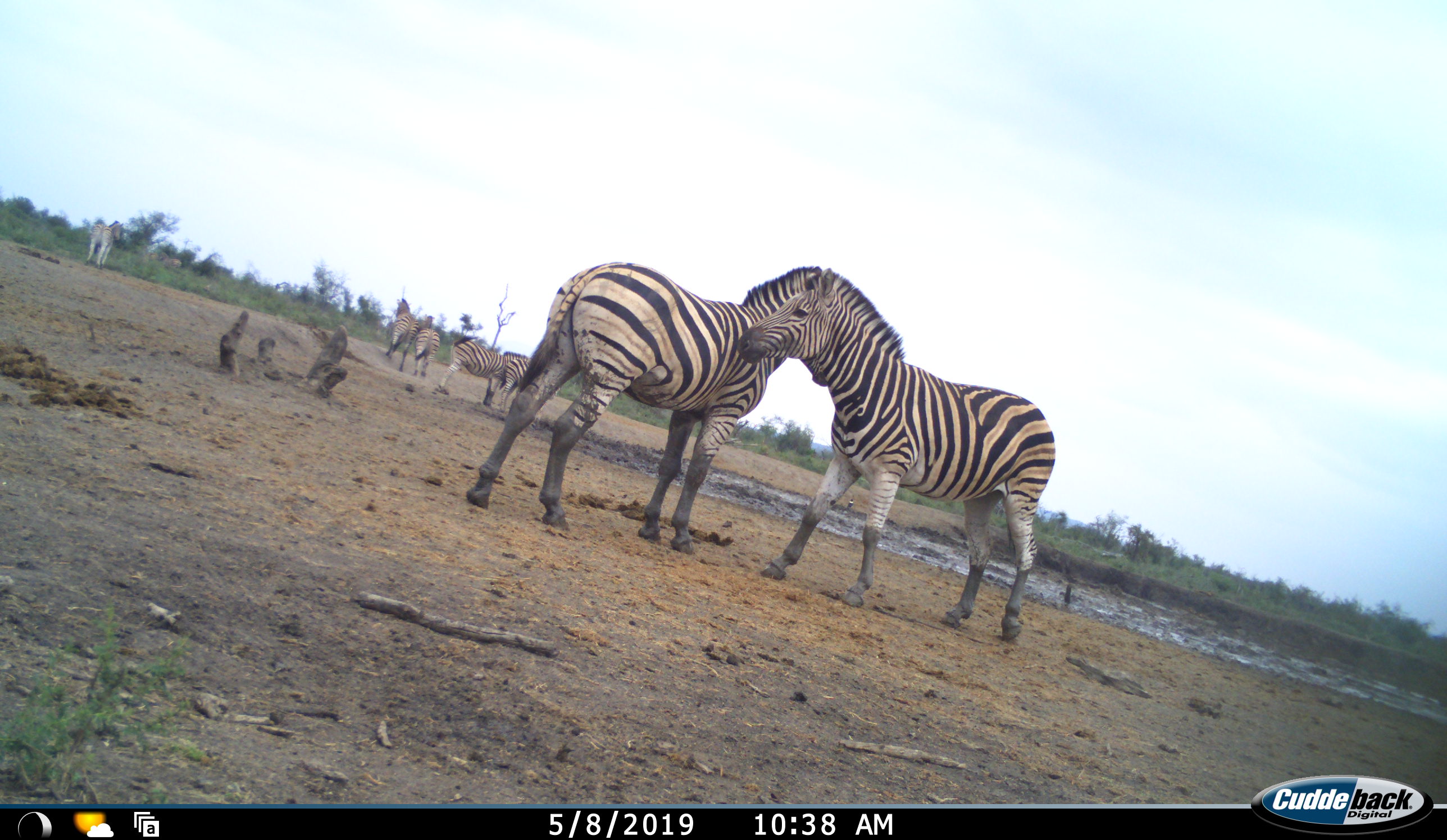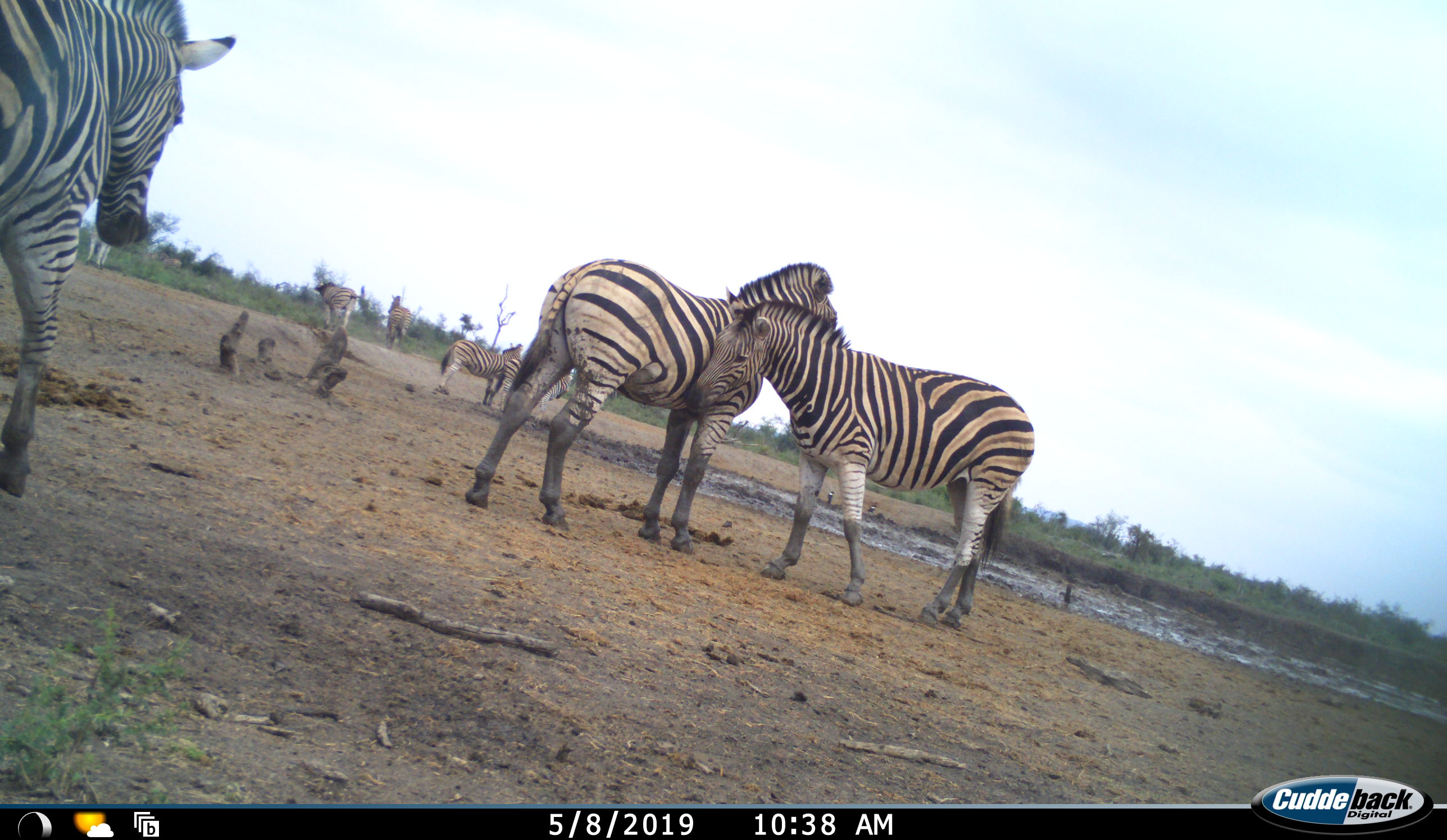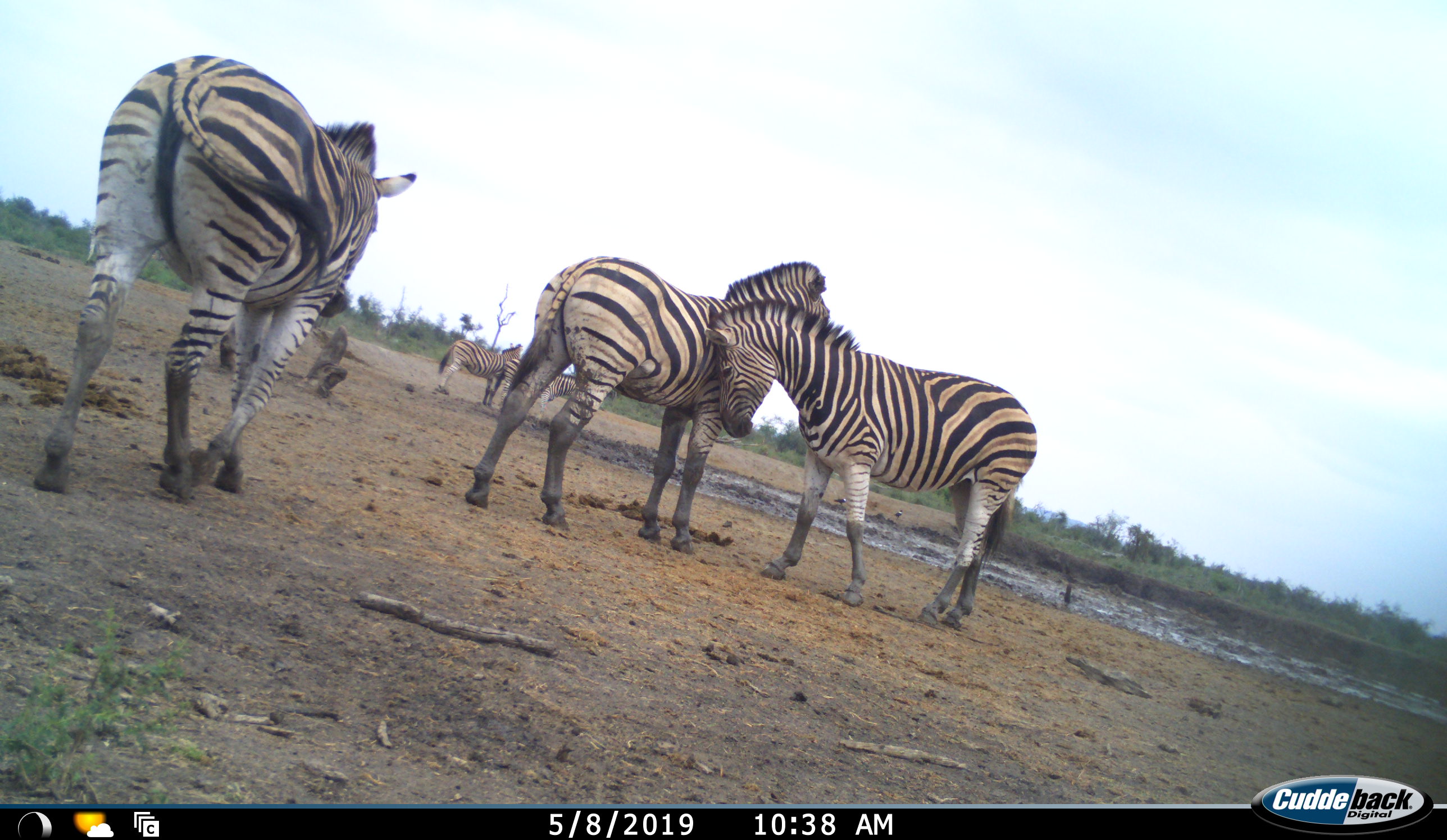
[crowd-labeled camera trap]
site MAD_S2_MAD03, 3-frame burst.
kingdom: Animalia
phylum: Chordata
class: Mammalia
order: Perissodactyla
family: Equidae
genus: Equus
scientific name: Equus quagga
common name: plains zebra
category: zebraplains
Zebraplains (plains zebra) (Equus quagga), count 7. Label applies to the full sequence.